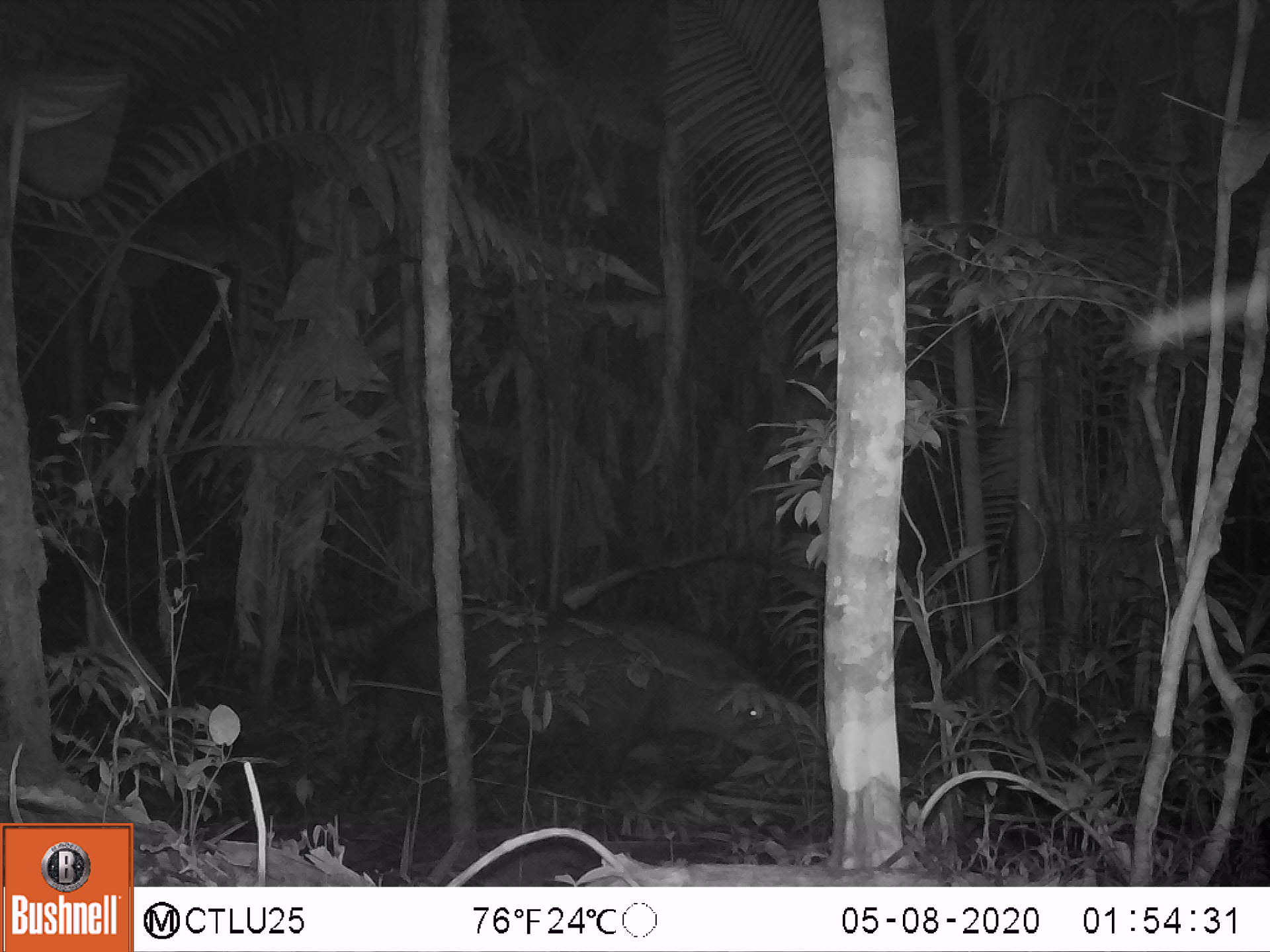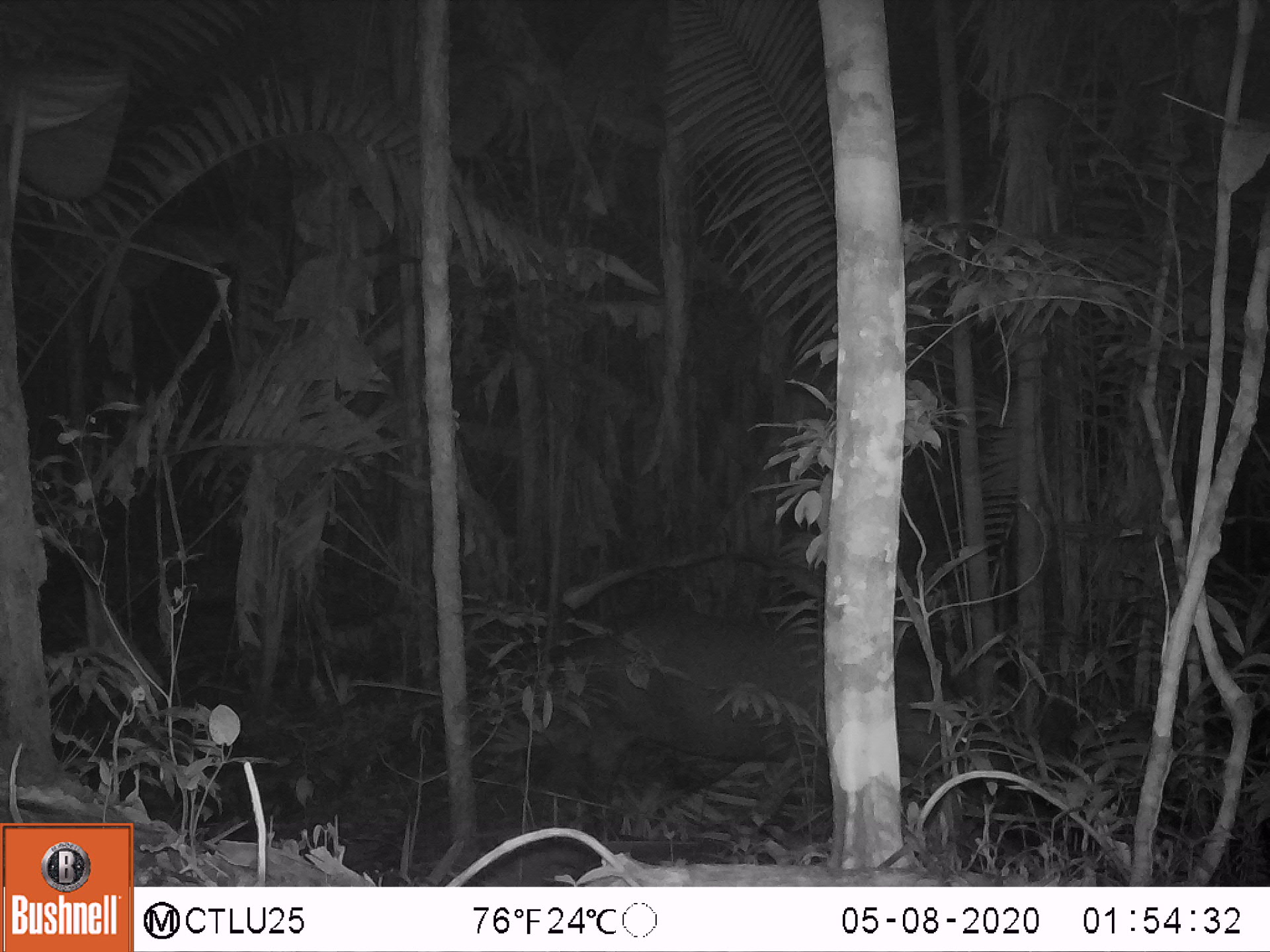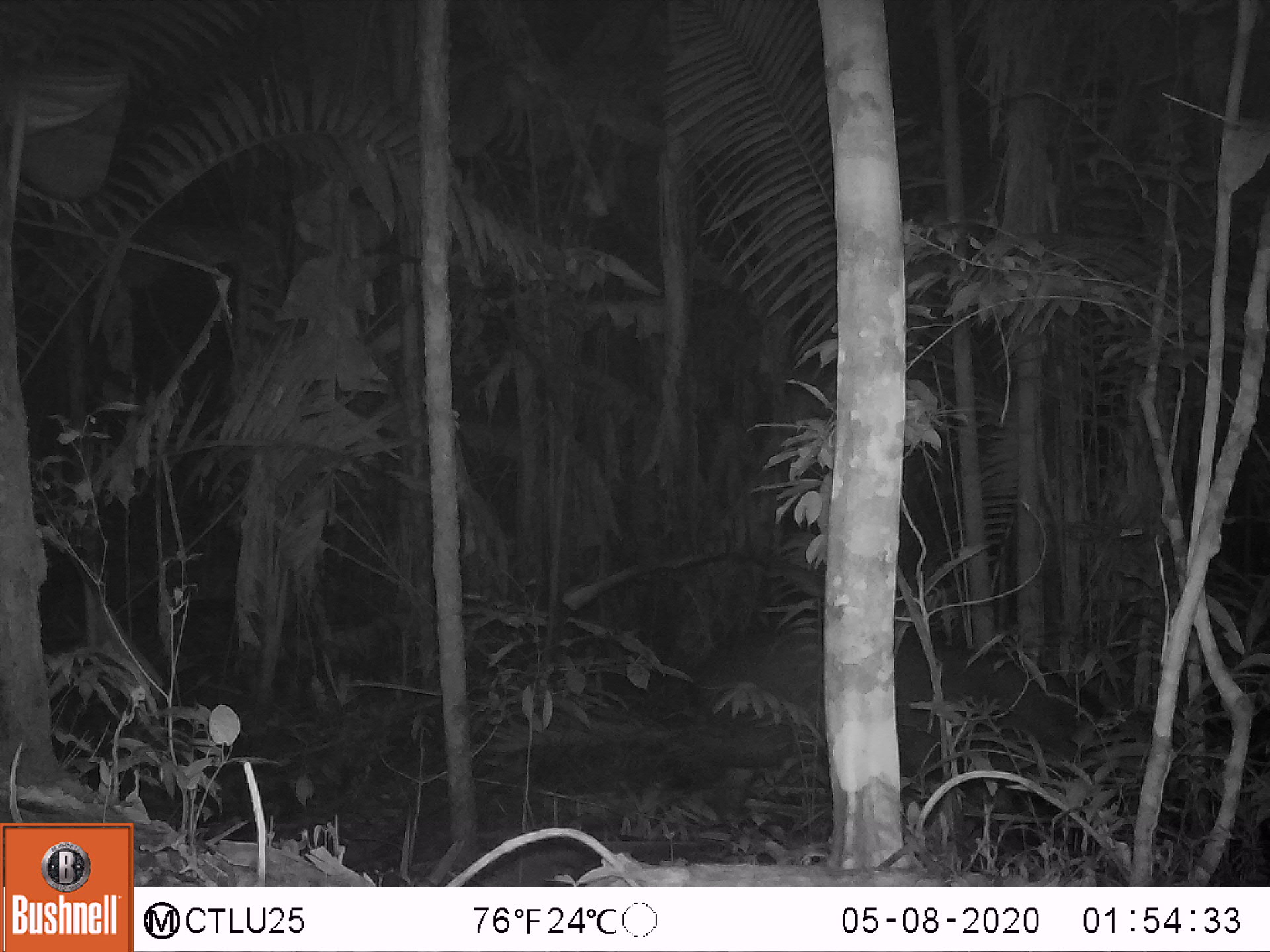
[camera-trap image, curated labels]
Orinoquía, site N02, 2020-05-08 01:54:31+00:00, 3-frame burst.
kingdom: Animalia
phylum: Chordata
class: Mammalia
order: Perissodactyla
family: Tapiridae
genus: Tapirus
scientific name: Tapirus terrestris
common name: lowland tapir